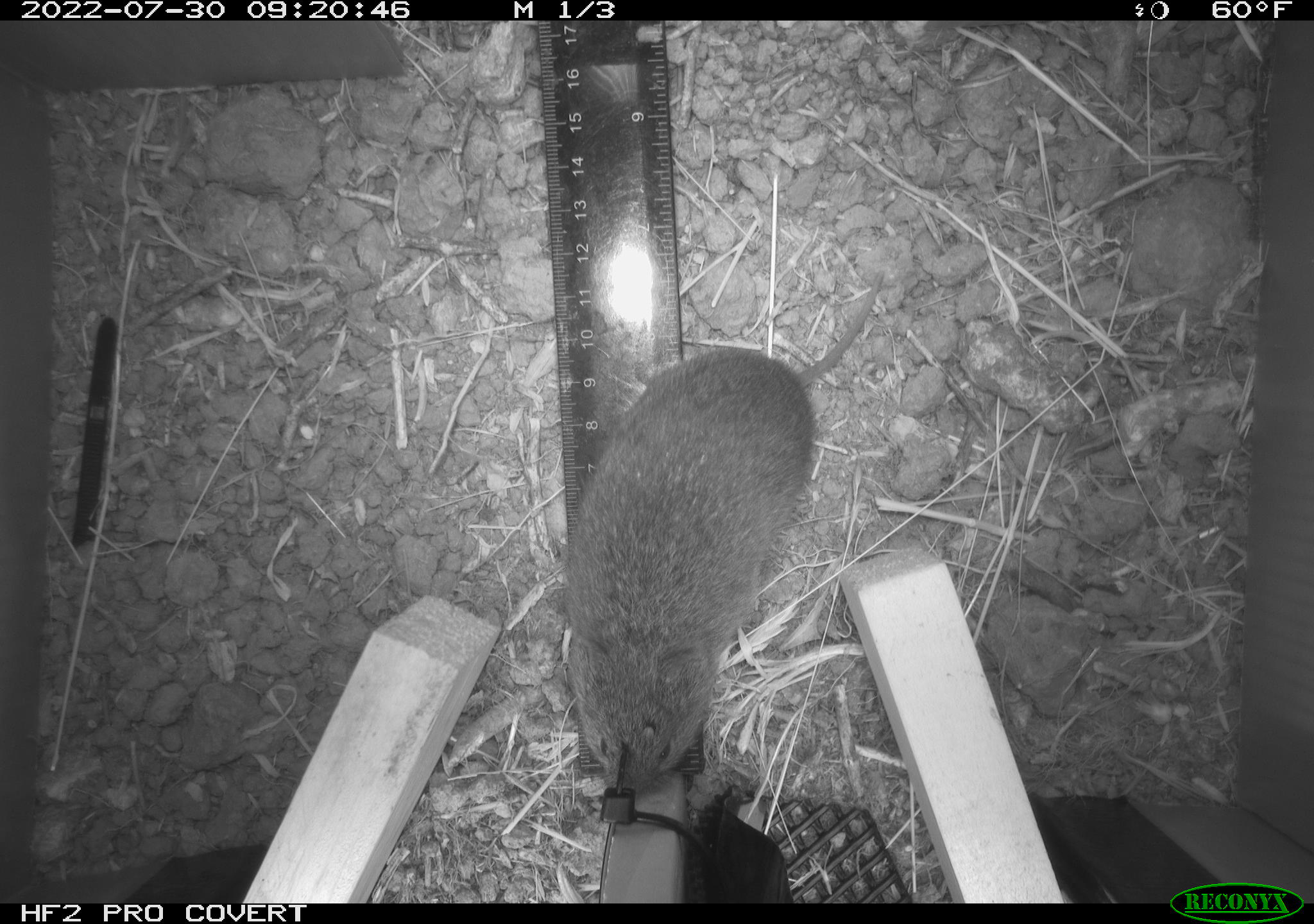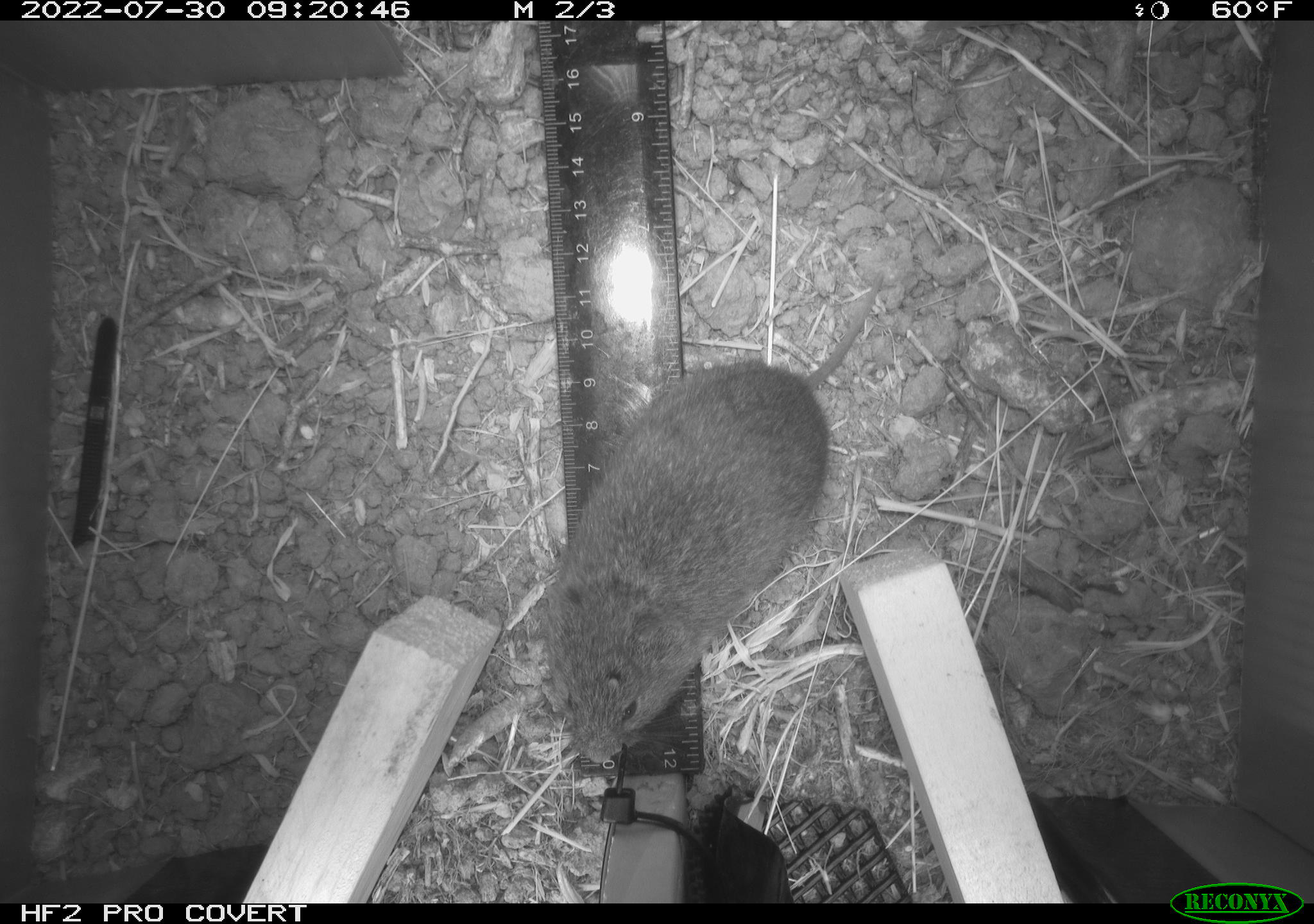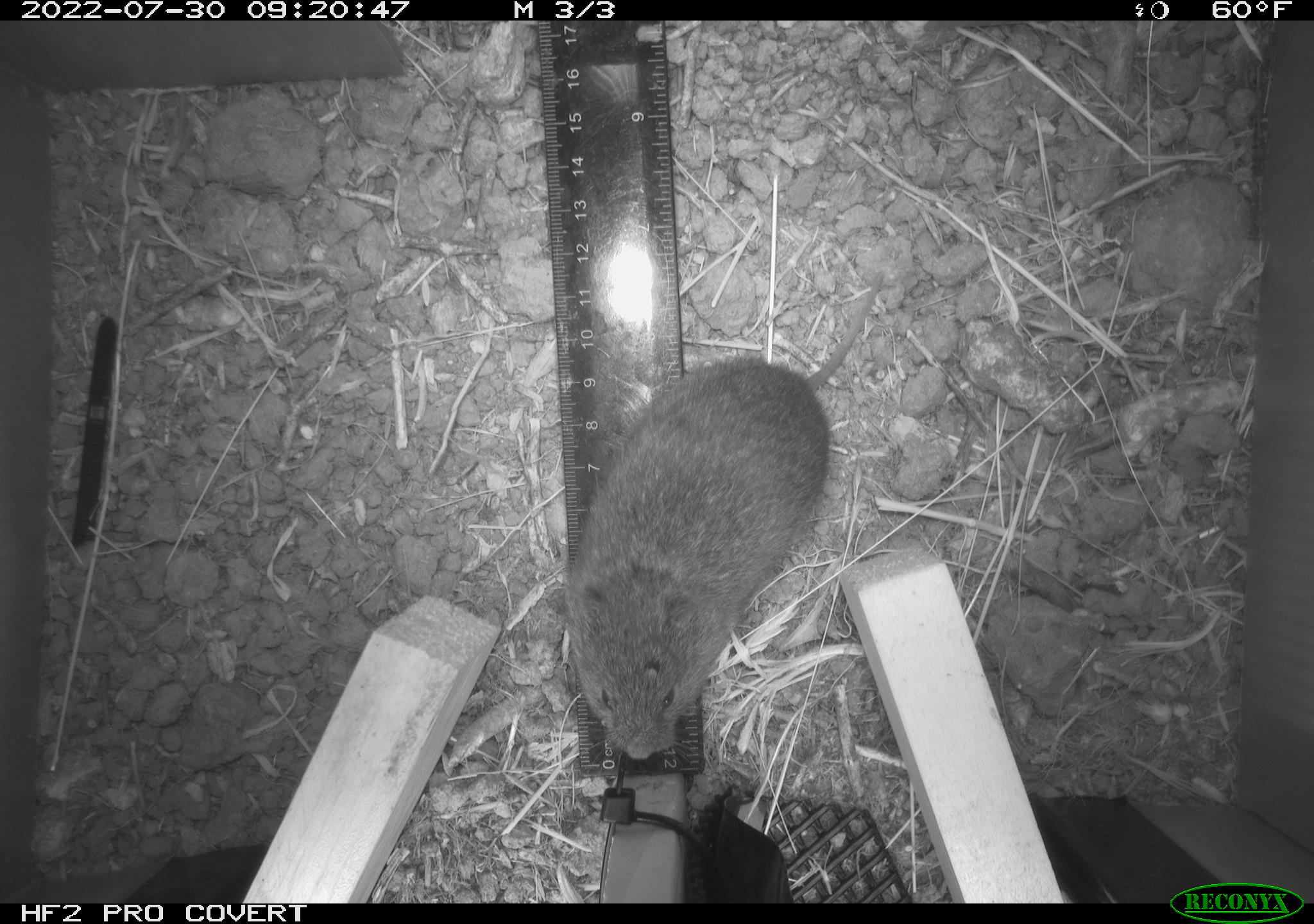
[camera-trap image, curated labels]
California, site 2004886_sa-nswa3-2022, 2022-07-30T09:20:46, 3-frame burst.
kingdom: Animalia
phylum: Chordata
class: Mammalia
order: Rodentia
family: Cricetidae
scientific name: Cricetidae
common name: hamsters, voles, lemmings, and allies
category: cricetidae family